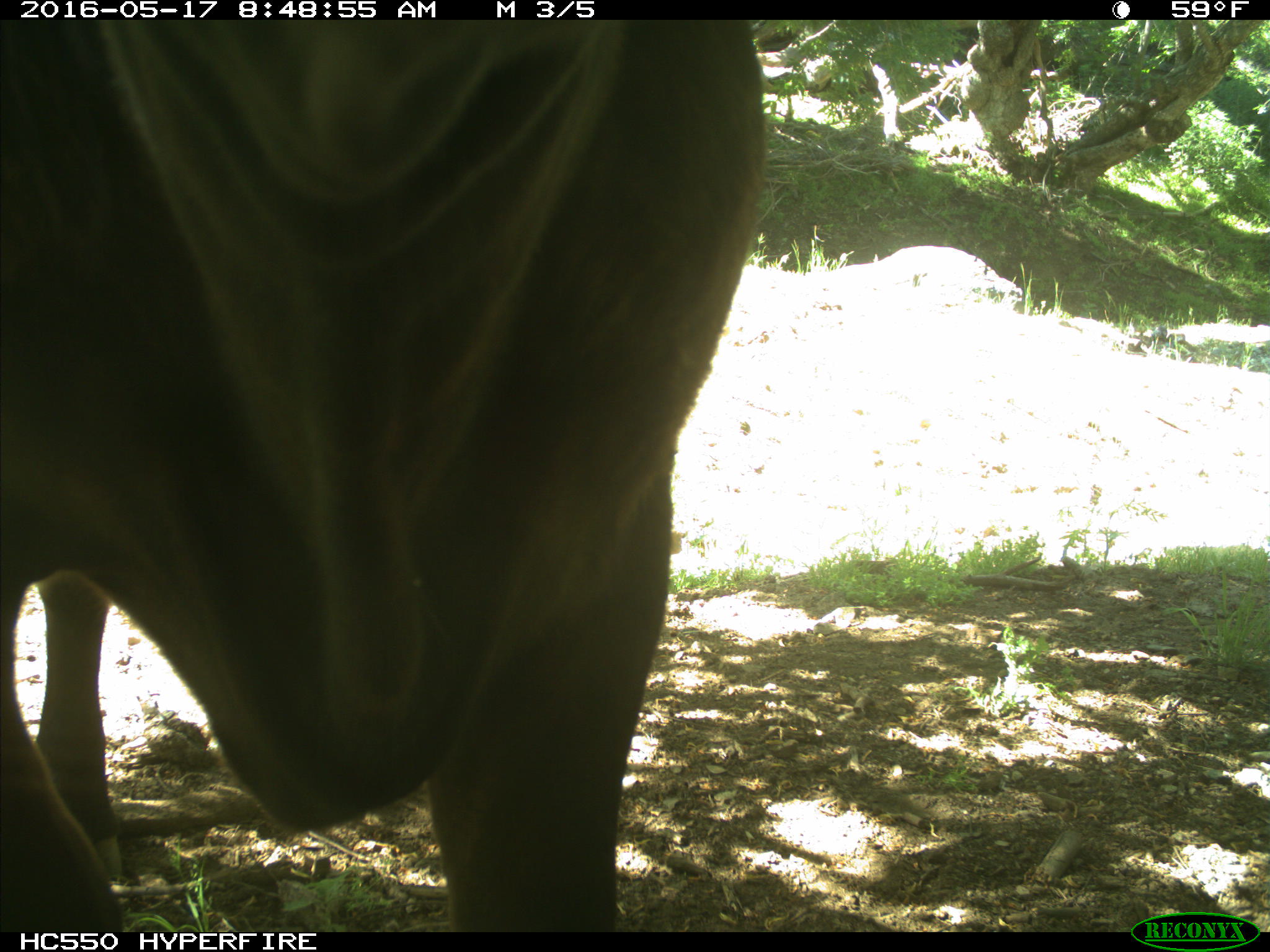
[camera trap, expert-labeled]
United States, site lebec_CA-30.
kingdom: Animalia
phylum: Chordata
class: Mammalia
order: Artiodactyla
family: Bovidae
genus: Bos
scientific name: Bos taurus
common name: domestic cow